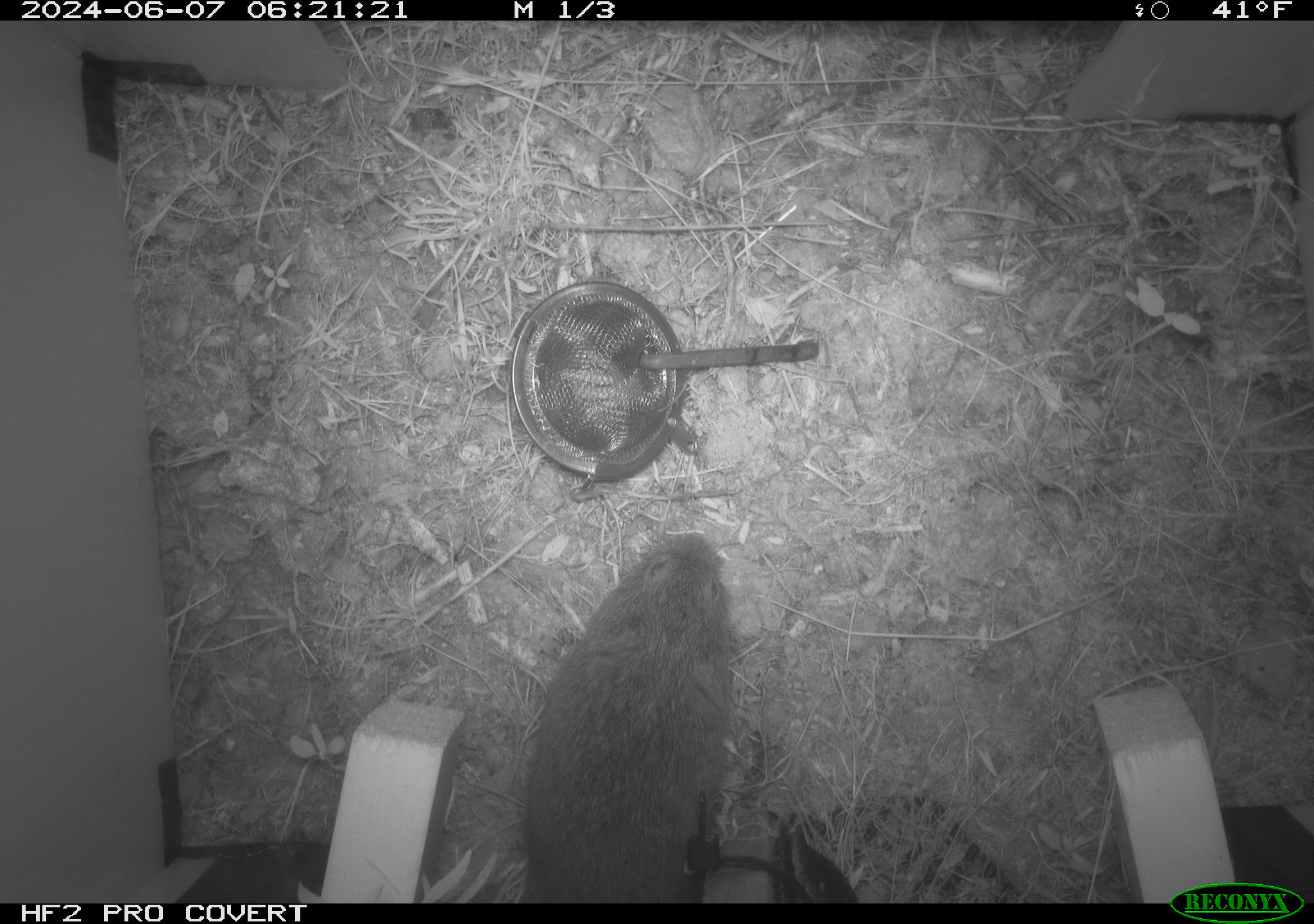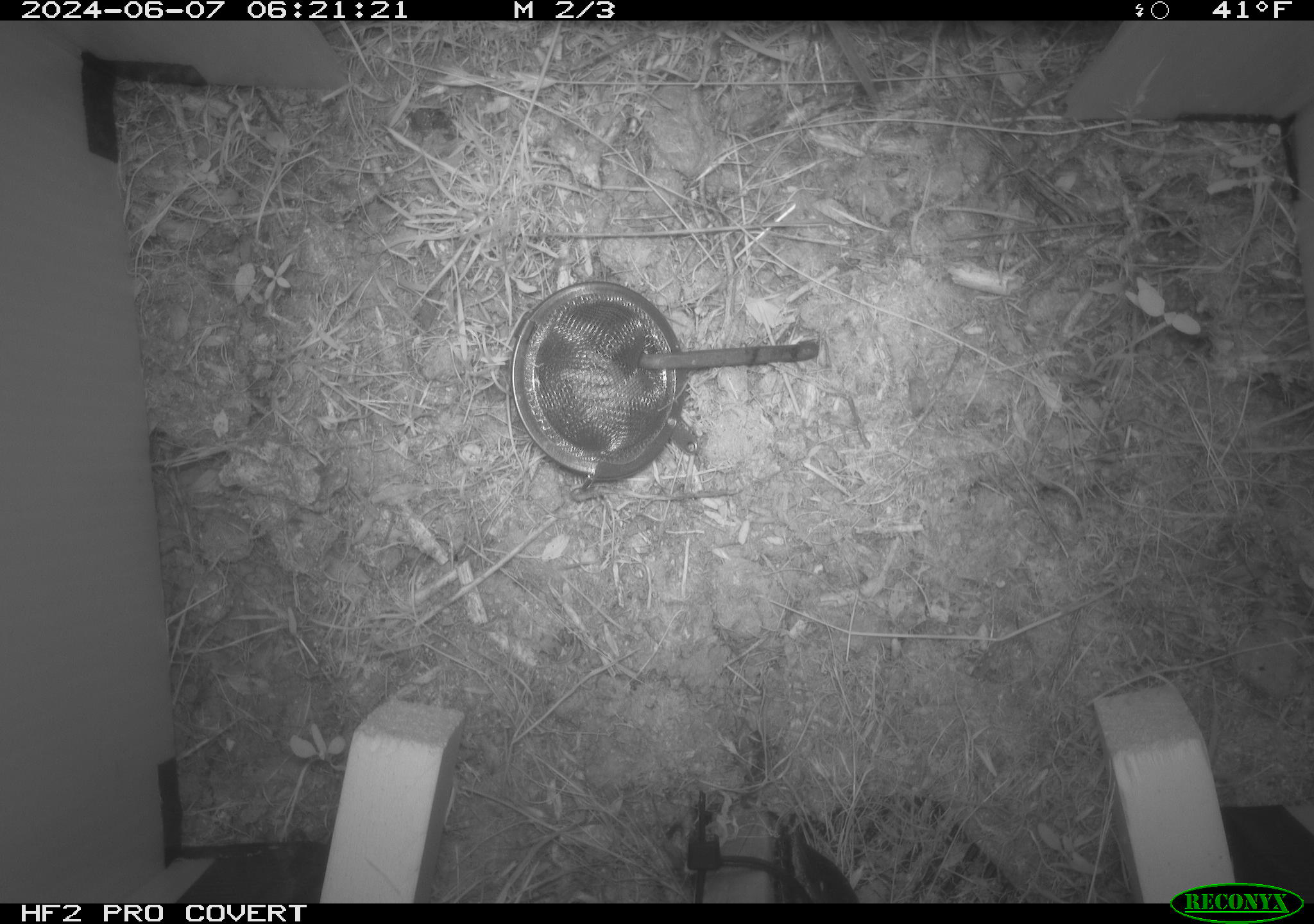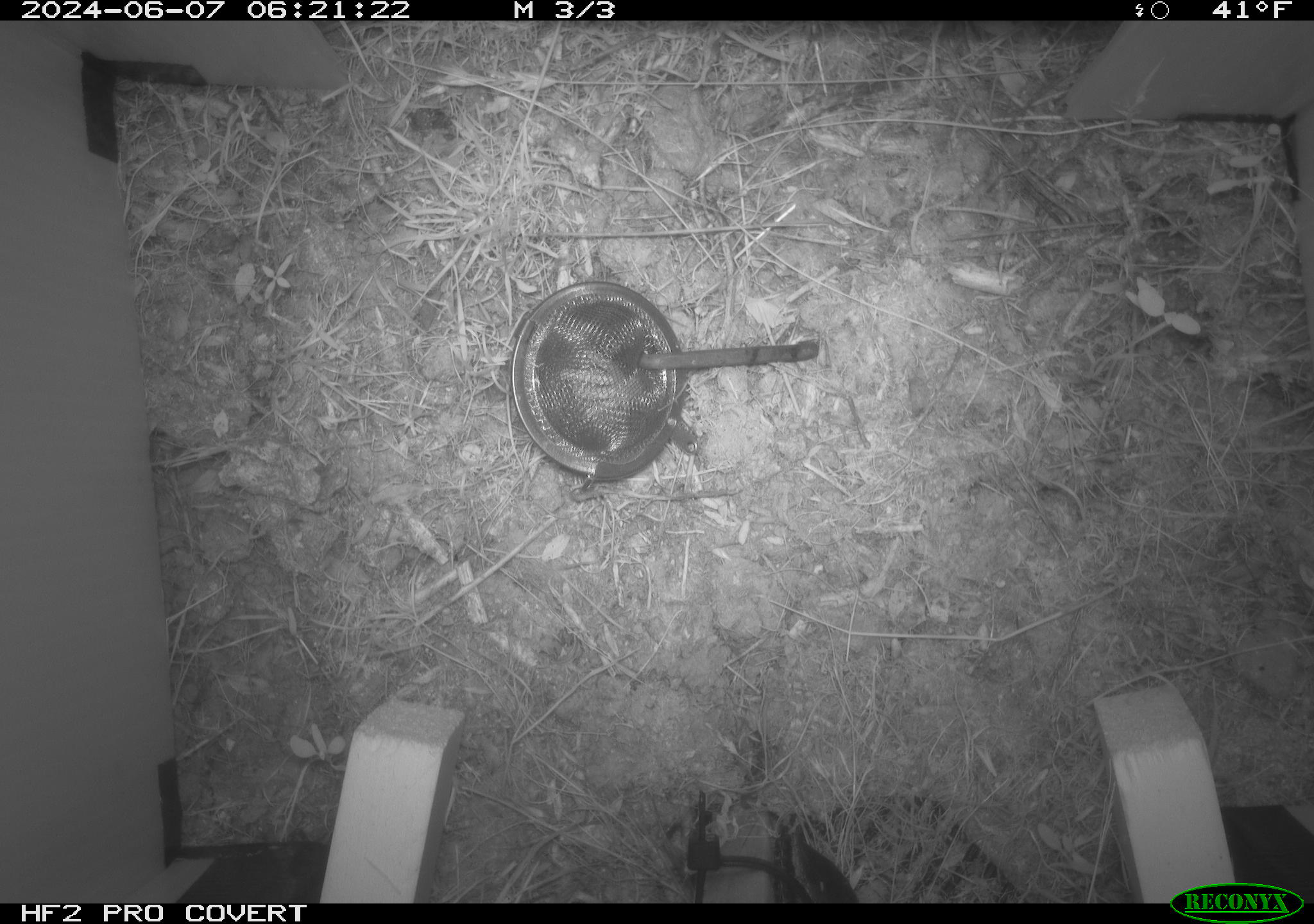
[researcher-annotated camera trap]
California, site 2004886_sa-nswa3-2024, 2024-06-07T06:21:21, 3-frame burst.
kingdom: Animalia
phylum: Chordata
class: Mammalia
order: Rodentia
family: Cricetidae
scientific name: Arvicolinae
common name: voles, lemmings, and muskrats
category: arvicolinae subfamily